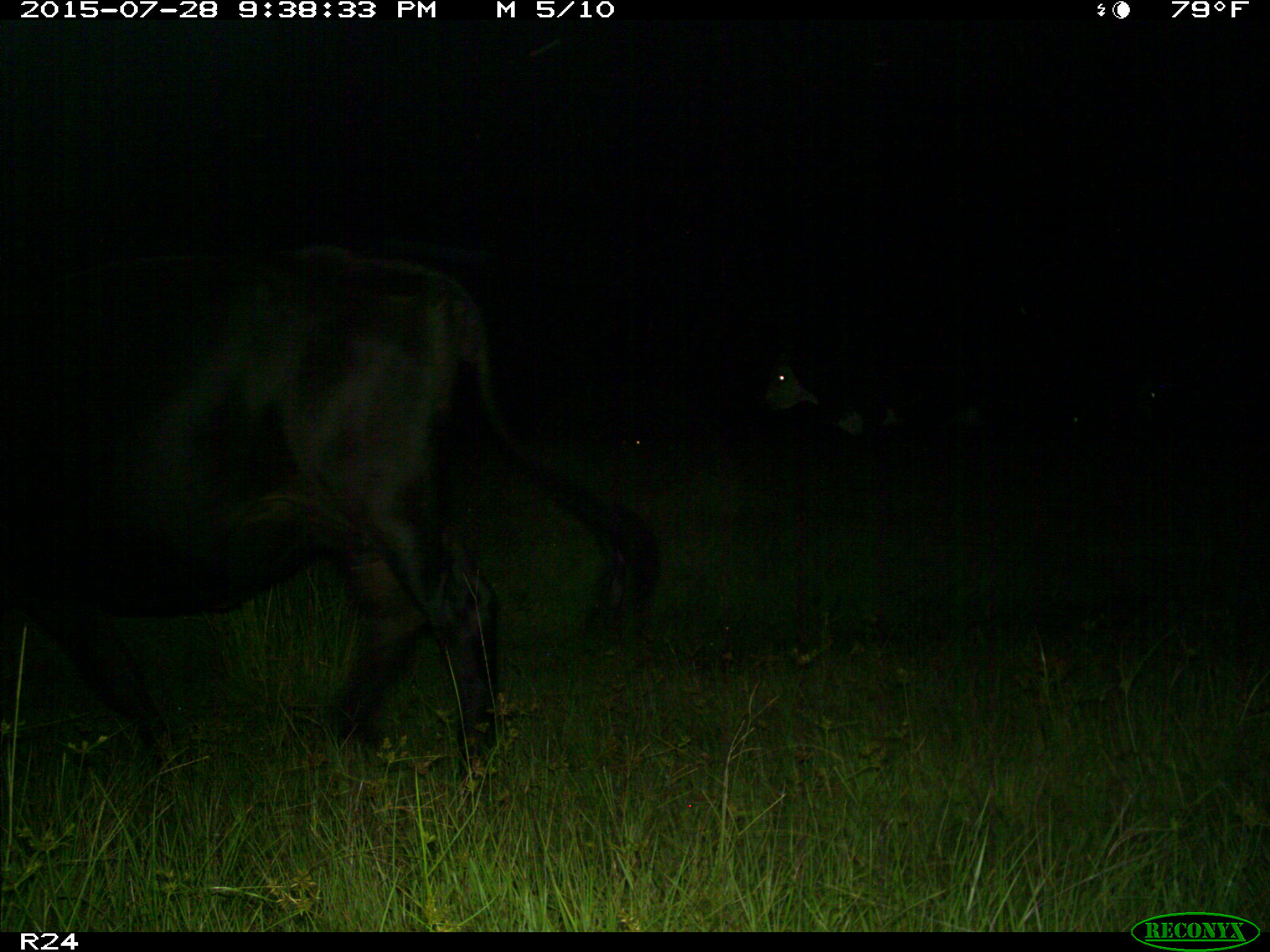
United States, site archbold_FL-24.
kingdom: Animalia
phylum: Chordata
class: Mammalia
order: Artiodactyla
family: Bovidae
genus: Bos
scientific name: Bos taurus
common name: domestic cow